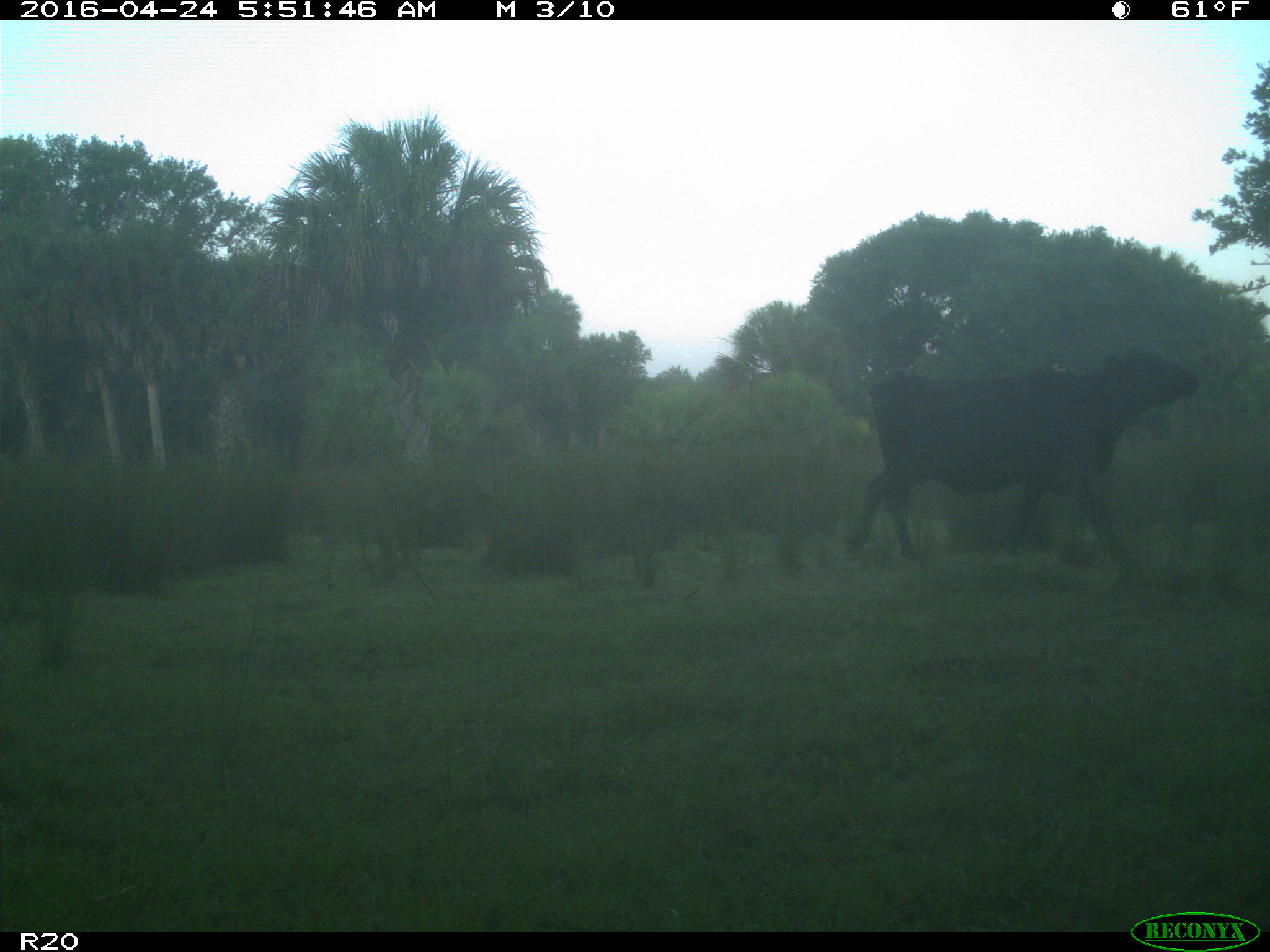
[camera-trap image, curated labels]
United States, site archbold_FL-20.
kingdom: Animalia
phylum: Chordata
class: Mammalia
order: Artiodactyla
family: Bovidae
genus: Bos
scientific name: Bos taurus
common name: domestic cow